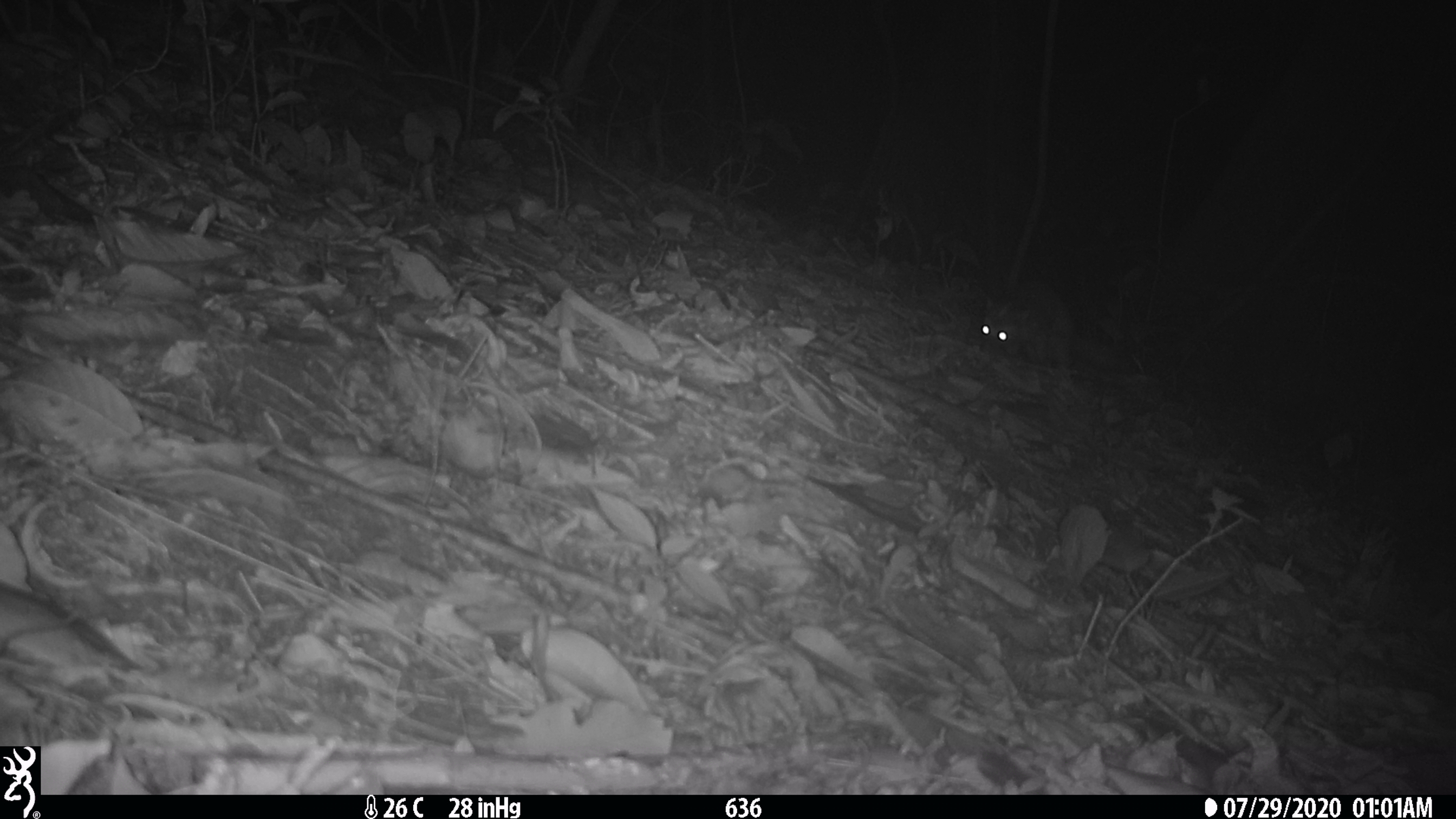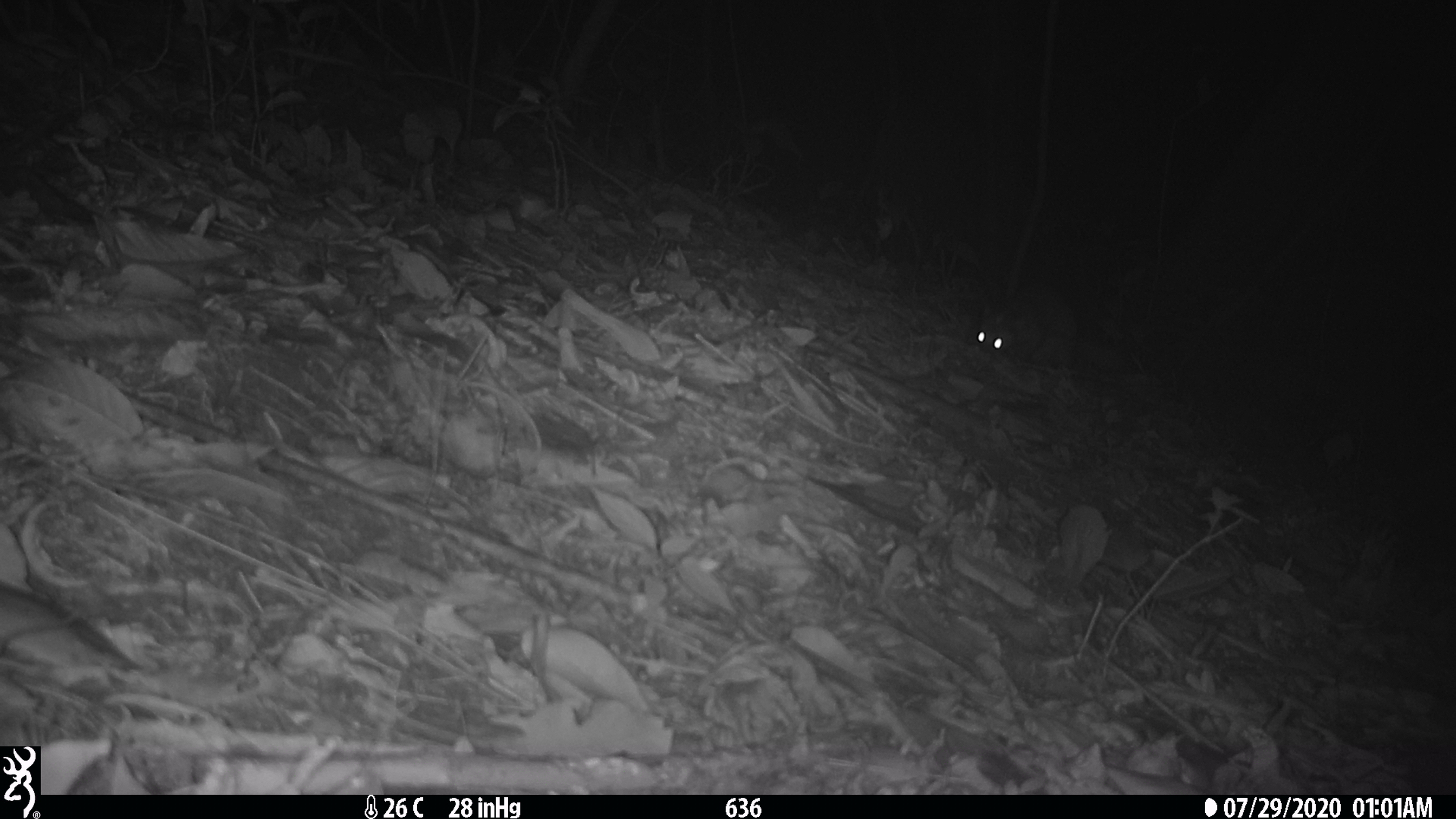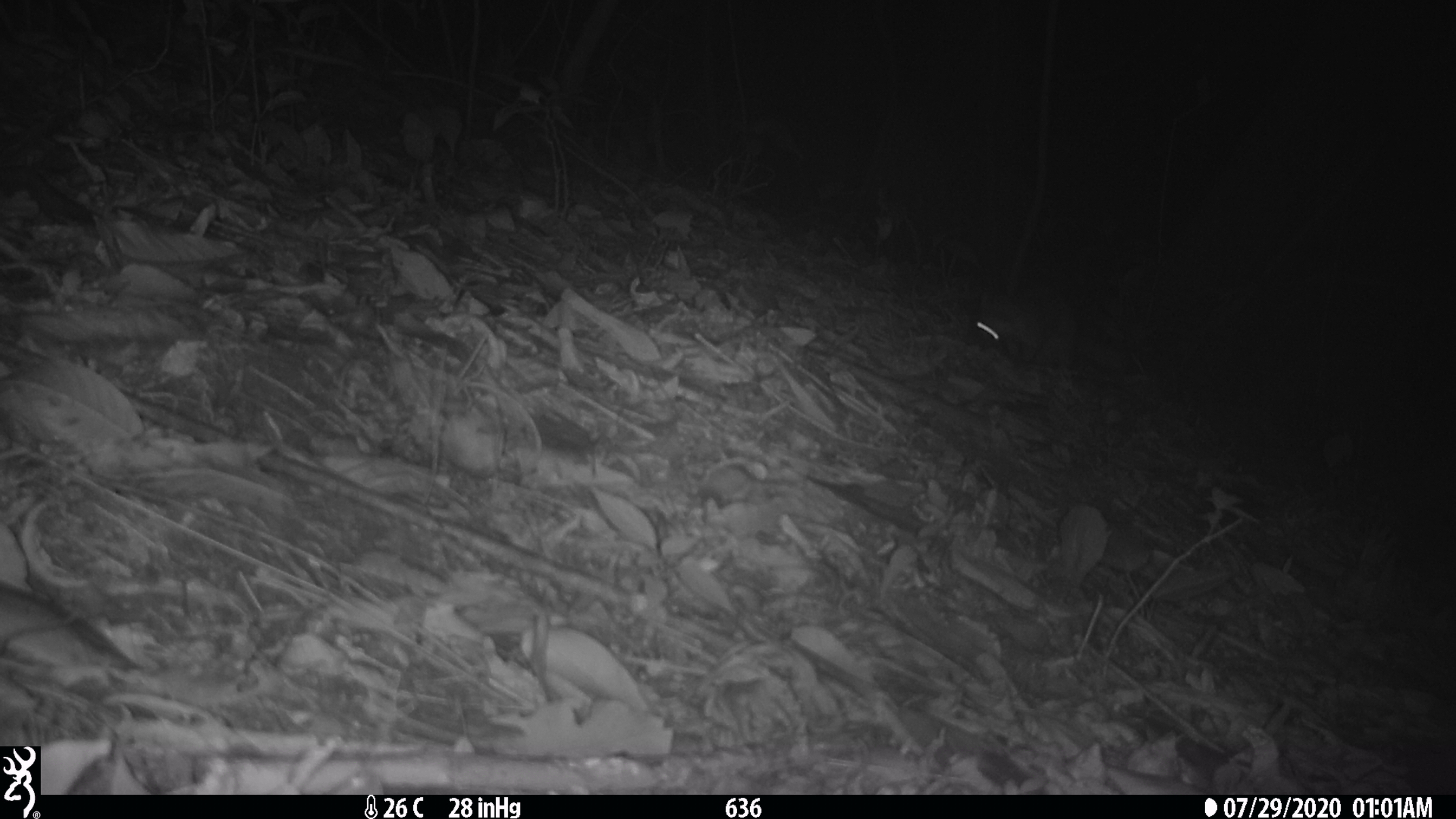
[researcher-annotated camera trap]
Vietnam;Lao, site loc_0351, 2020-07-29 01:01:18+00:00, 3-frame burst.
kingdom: Animalia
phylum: Chordata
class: Mammalia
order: Carnivora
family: Mustelidae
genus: Melogale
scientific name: Melogale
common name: ferret badger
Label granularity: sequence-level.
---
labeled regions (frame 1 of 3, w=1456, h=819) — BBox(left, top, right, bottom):
ferret badger: BBox(979, 282, 1125, 369)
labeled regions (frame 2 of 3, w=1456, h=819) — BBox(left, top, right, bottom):
ferret badger: BBox(974, 286, 1128, 376)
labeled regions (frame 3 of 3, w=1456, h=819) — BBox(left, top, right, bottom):
ferret badger: BBox(968, 276, 1125, 372)